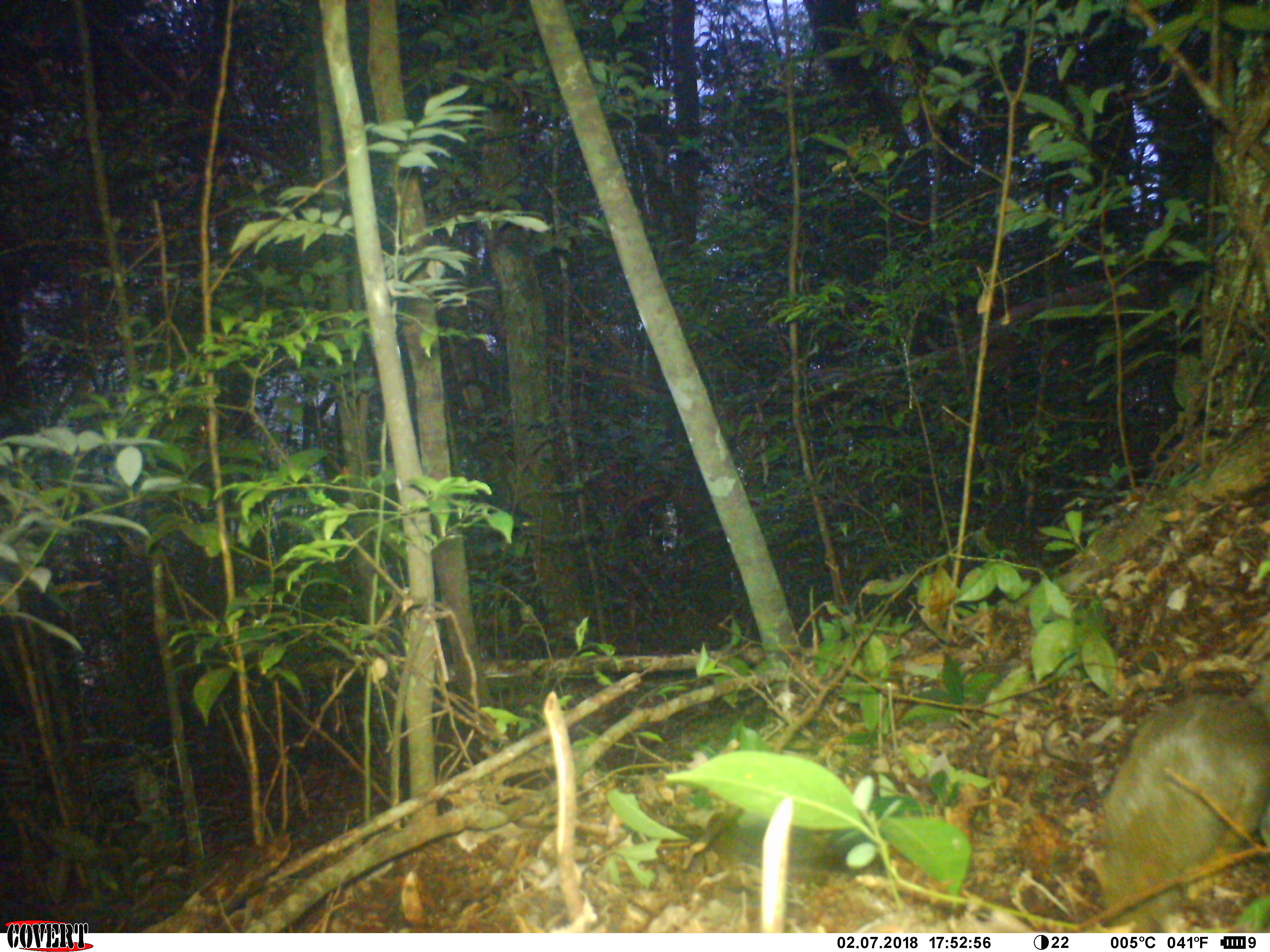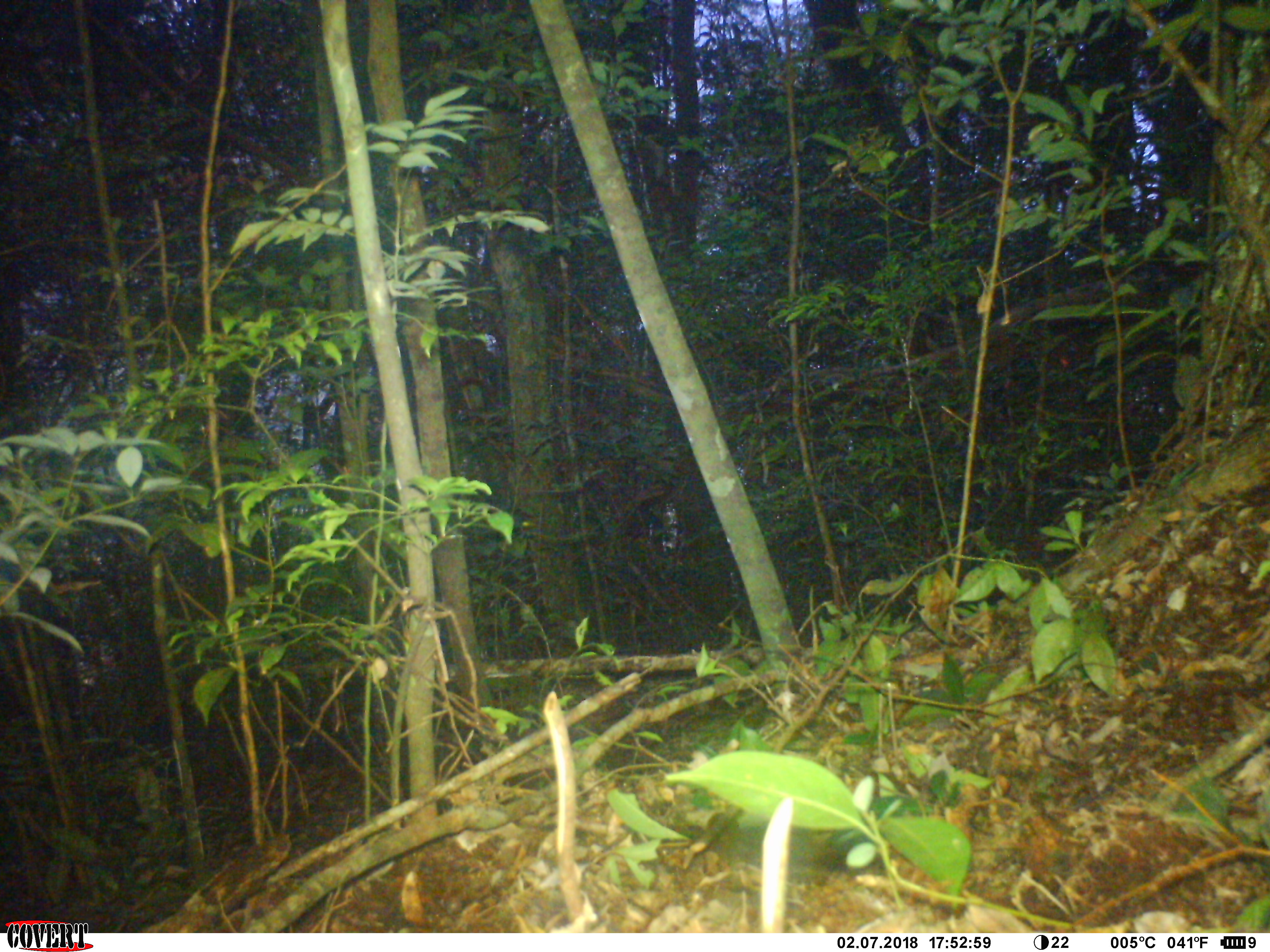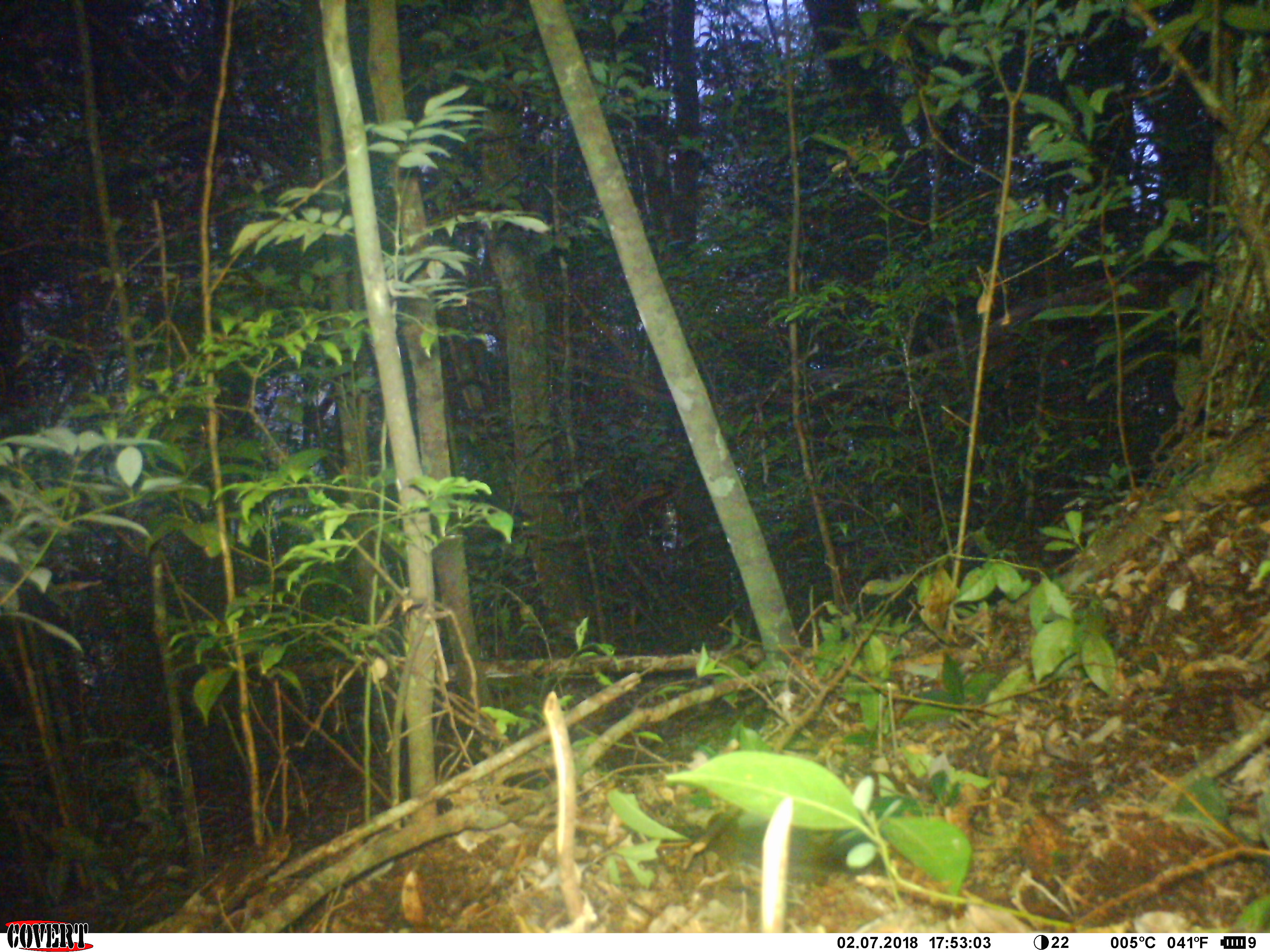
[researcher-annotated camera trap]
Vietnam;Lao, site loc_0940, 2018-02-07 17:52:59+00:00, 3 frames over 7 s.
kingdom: Animalia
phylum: Chordata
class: Mammalia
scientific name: Mammalia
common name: mammal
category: unidentified small mammal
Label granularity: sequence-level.